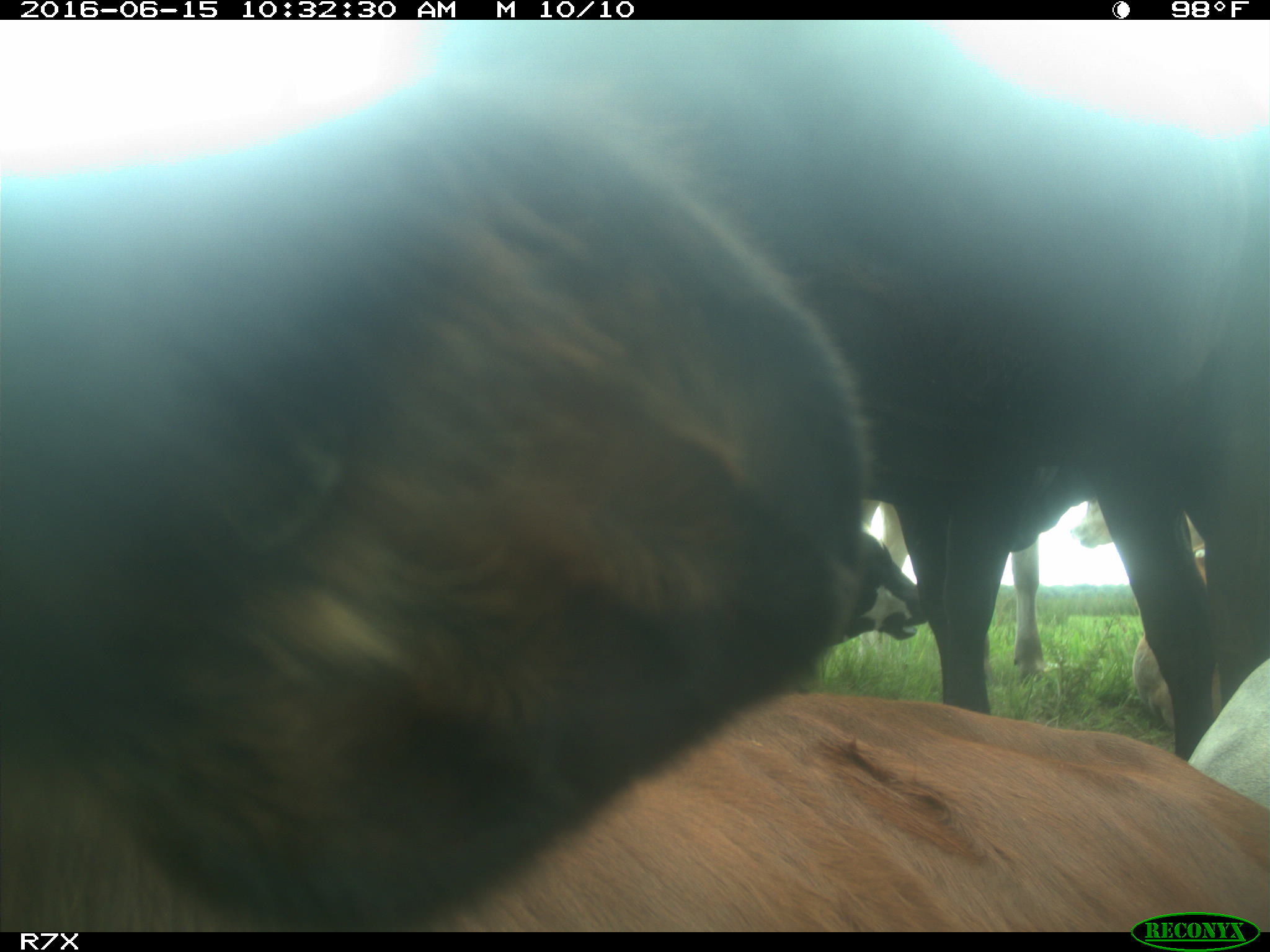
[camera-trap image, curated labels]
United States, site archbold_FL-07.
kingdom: Animalia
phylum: Chordata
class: Mammalia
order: Artiodactyla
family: Bovidae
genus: Bos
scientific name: Bos taurus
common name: domestic cow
Bos taurus (domestic cow).